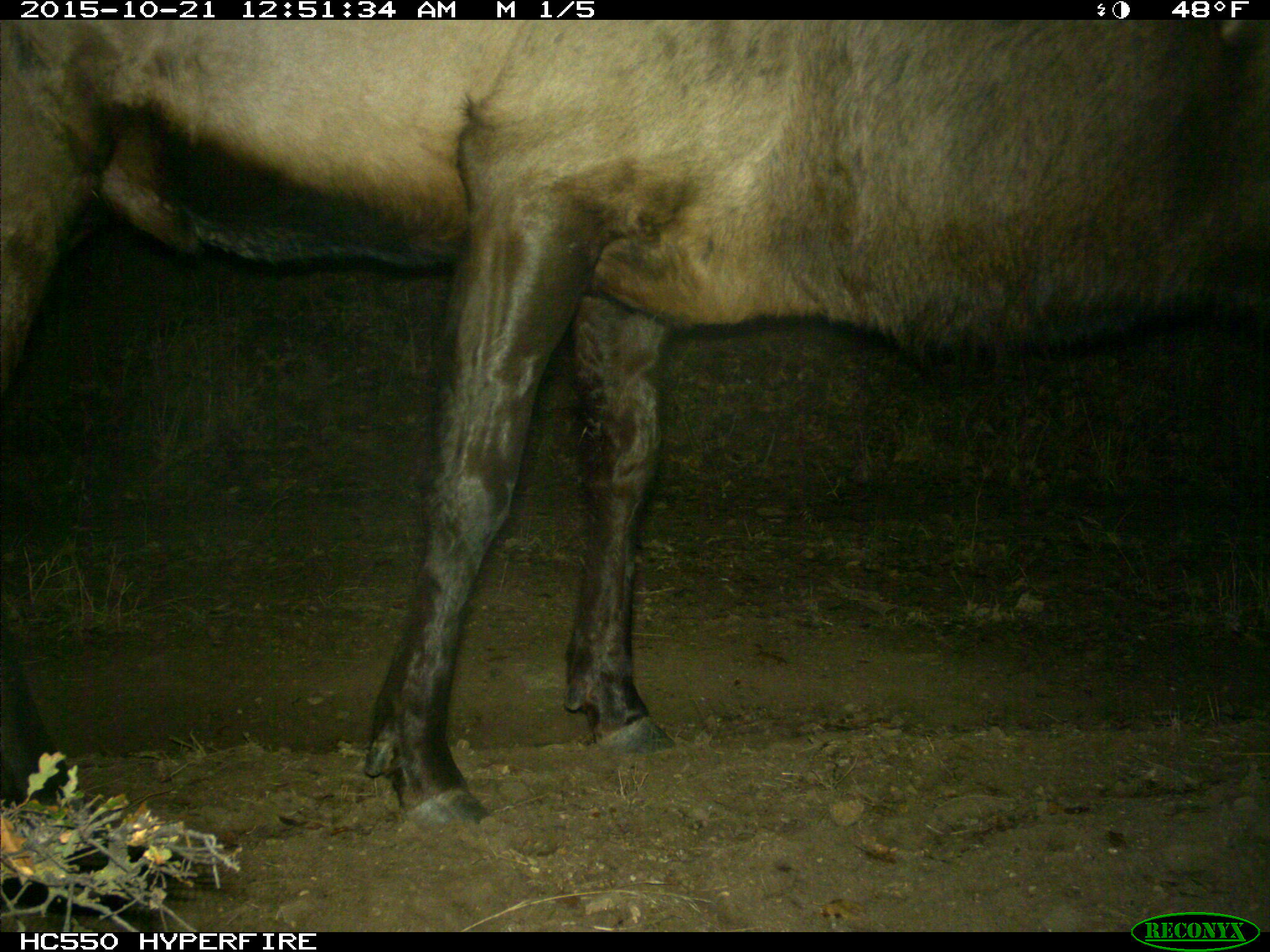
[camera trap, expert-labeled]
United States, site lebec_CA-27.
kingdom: Animalia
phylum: Chordata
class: Mammalia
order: Artiodactyla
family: Cervidae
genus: Cervus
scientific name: Cervus canadensis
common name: elk